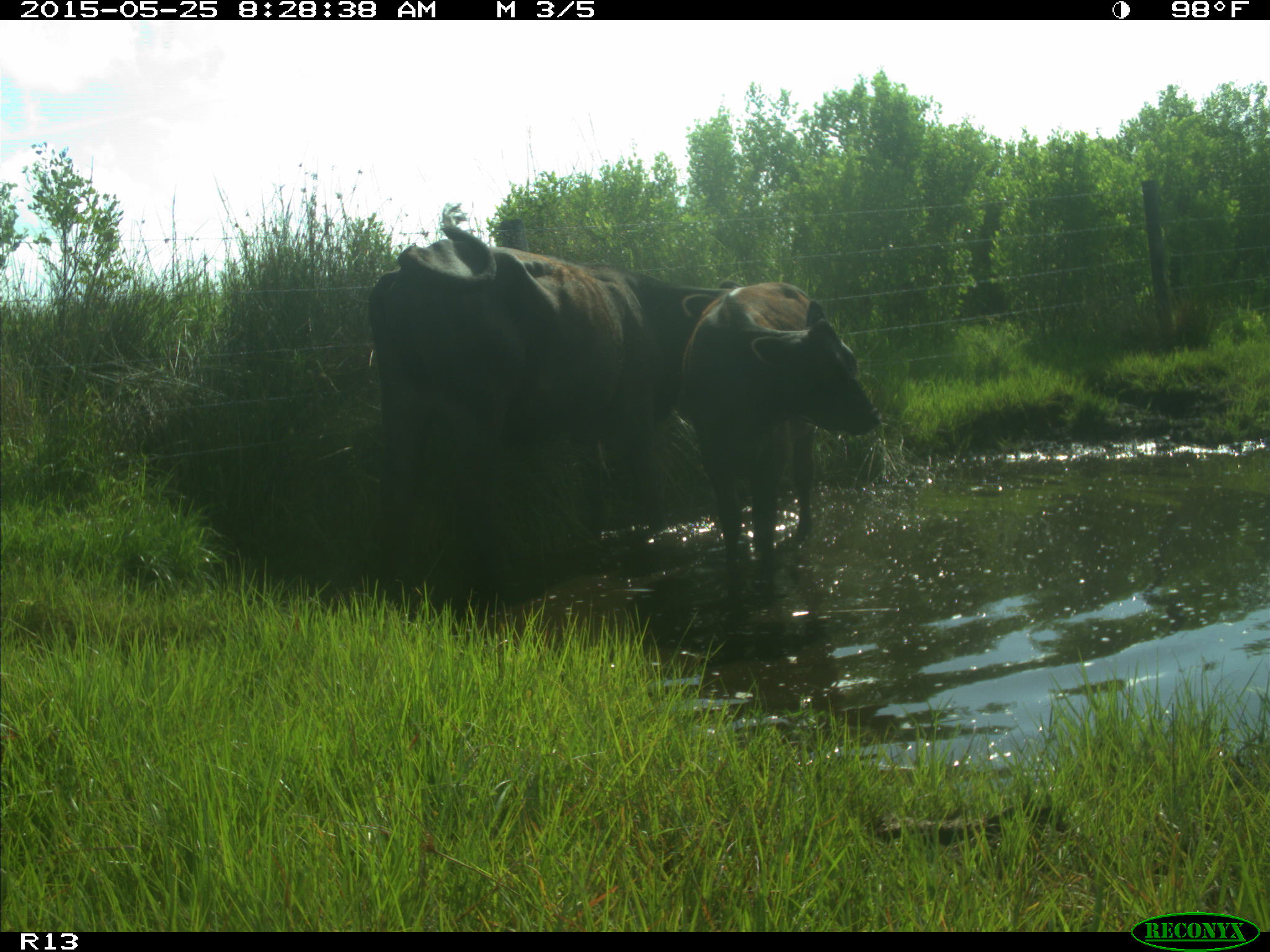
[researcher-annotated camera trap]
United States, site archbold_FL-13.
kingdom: Animalia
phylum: Chordata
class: Mammalia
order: Artiodactyla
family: Bovidae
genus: Bos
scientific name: Bos taurus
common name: domestic cow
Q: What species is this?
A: Bos taurus (domestic cow).